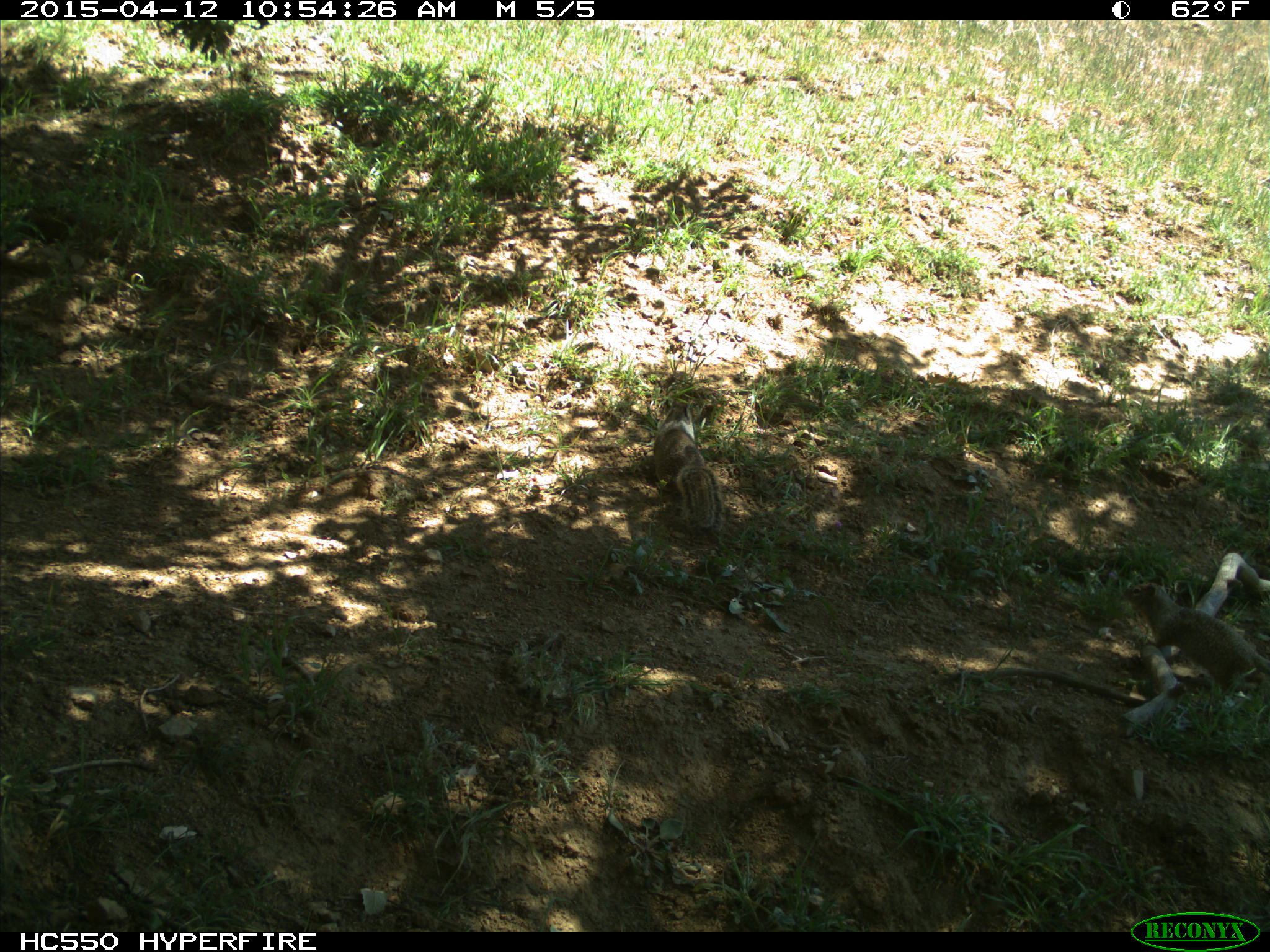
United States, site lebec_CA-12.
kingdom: Animalia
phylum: Chordata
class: Mammalia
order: Rodentia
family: Sciuridae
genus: Otospermophilus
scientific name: Otospermophilus beecheyi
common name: california ground squirrel